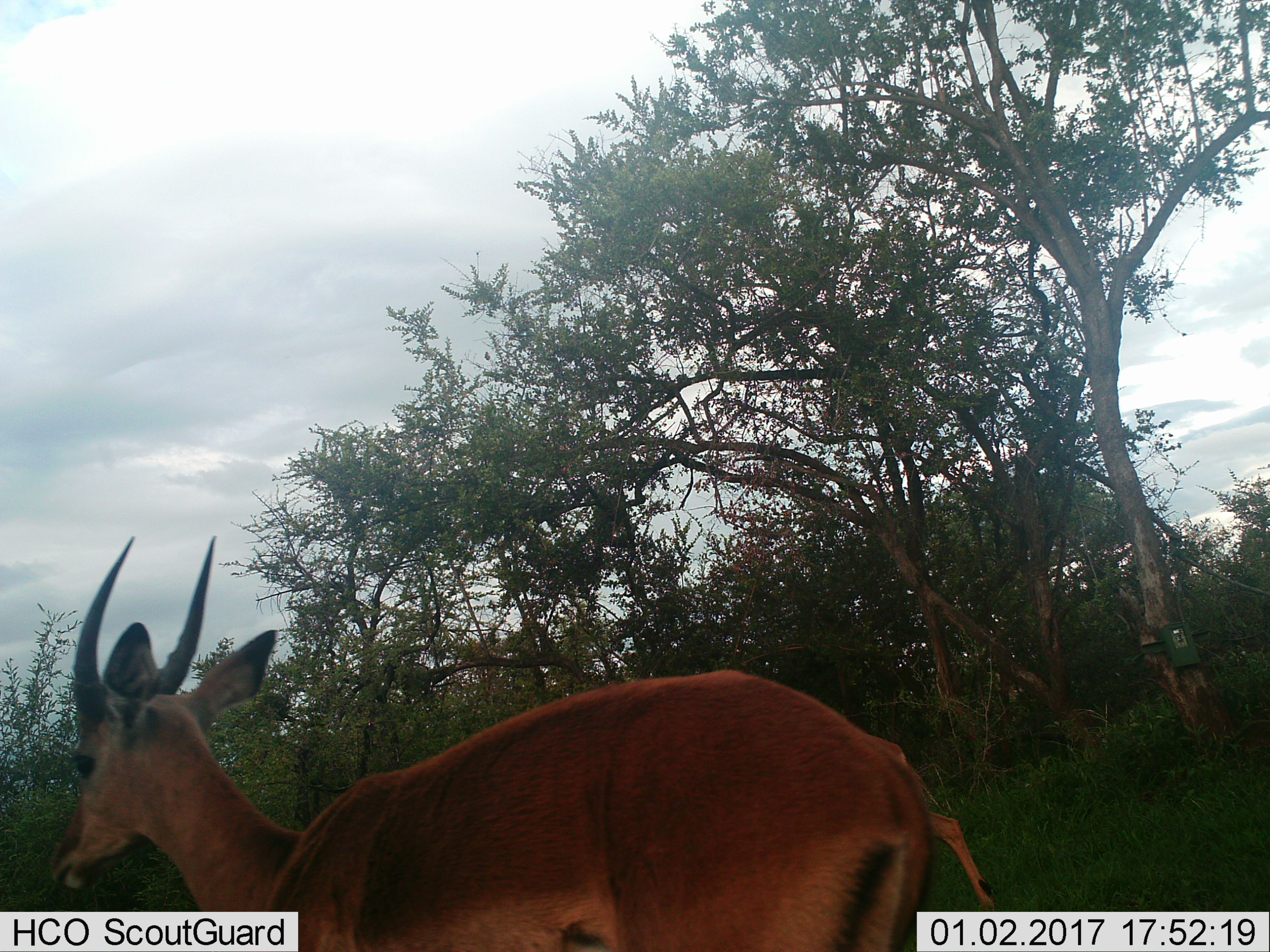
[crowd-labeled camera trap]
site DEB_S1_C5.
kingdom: Animalia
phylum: Chordata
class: Mammalia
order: Artiodactyla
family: Bovidae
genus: Aepyceros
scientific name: Aepyceros melampus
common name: impala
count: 1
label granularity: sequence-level